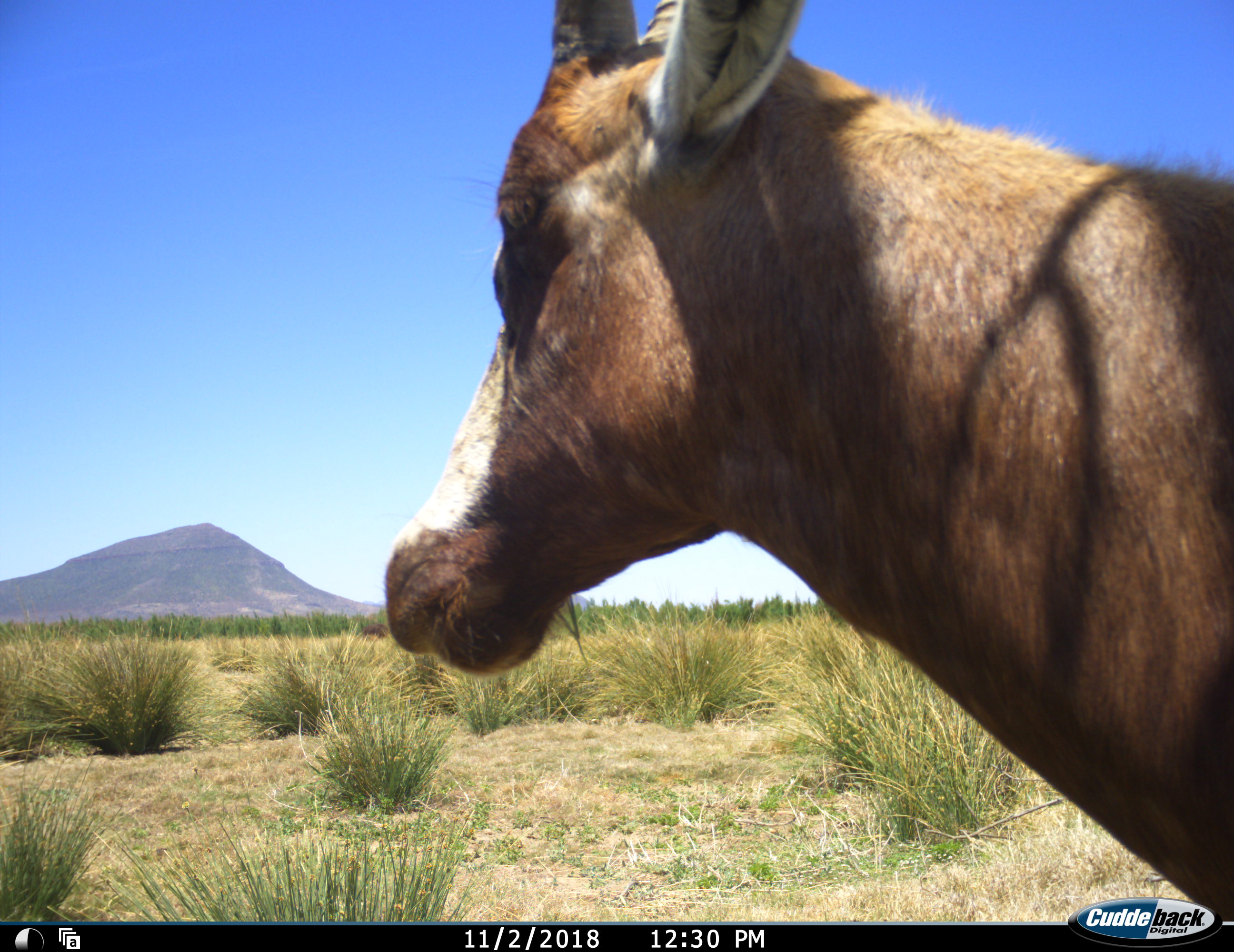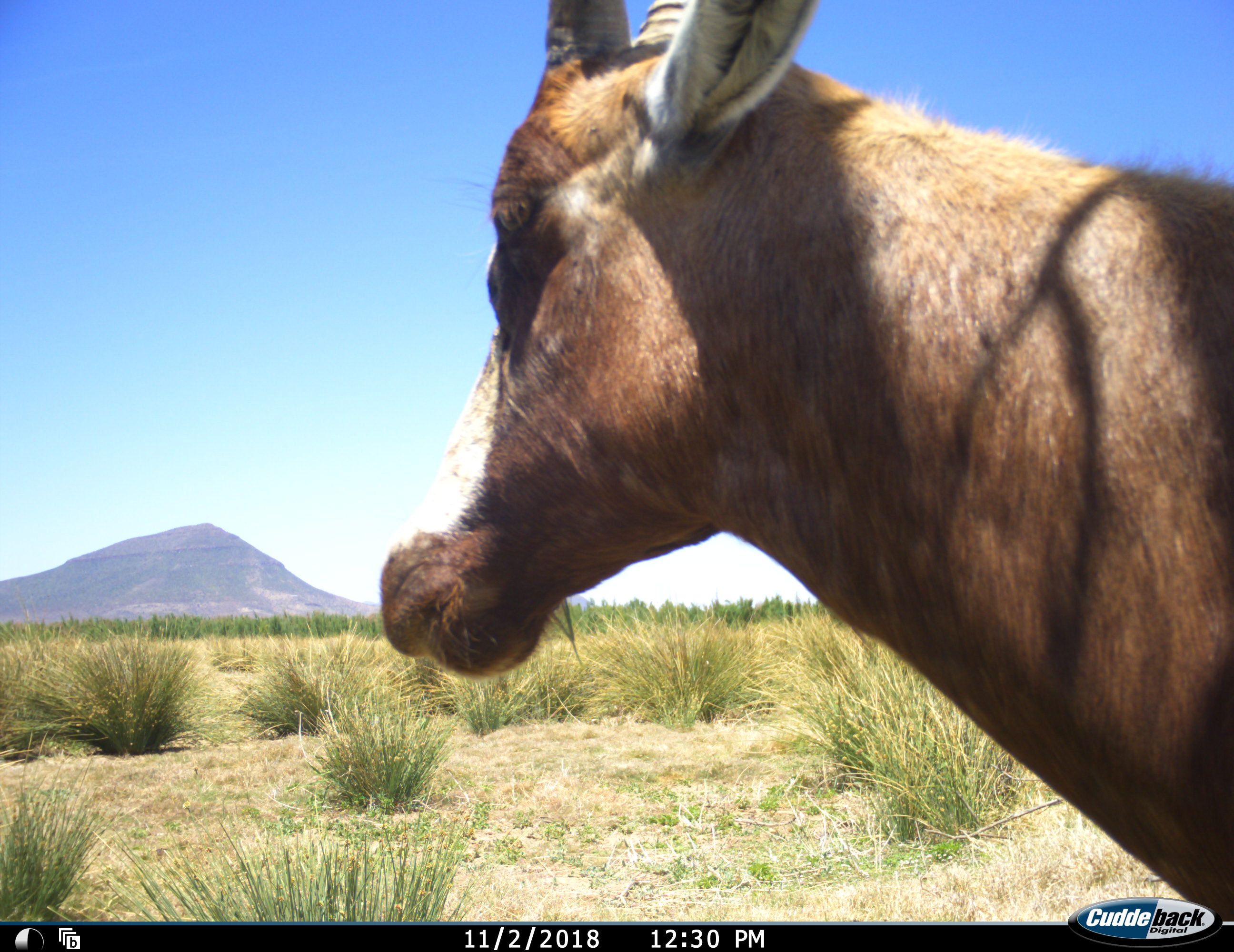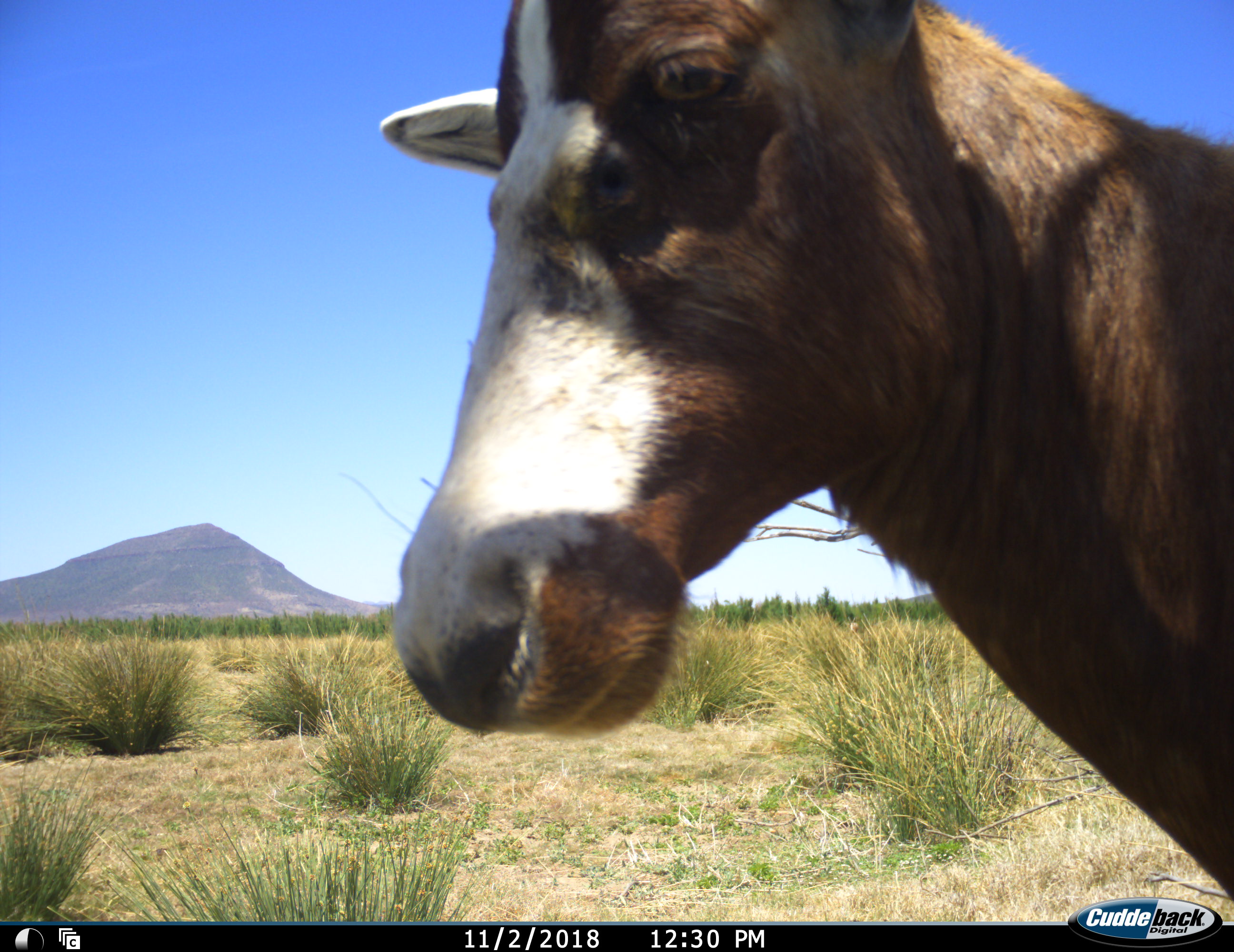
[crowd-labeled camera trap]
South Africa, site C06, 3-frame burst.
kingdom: Animalia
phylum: Chordata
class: Mammalia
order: Artiodactyla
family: Bovidae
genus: Damaliscus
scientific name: Damaliscus pygargus phillipsi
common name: blesbok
Blesbok (Damaliscus pygargus phillipsi), count 1. Behavior (volunteer vote fractions): standing 100%, resting 0%, moving 10%, interacting 0%. Young present (vote fraction): 0%. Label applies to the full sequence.